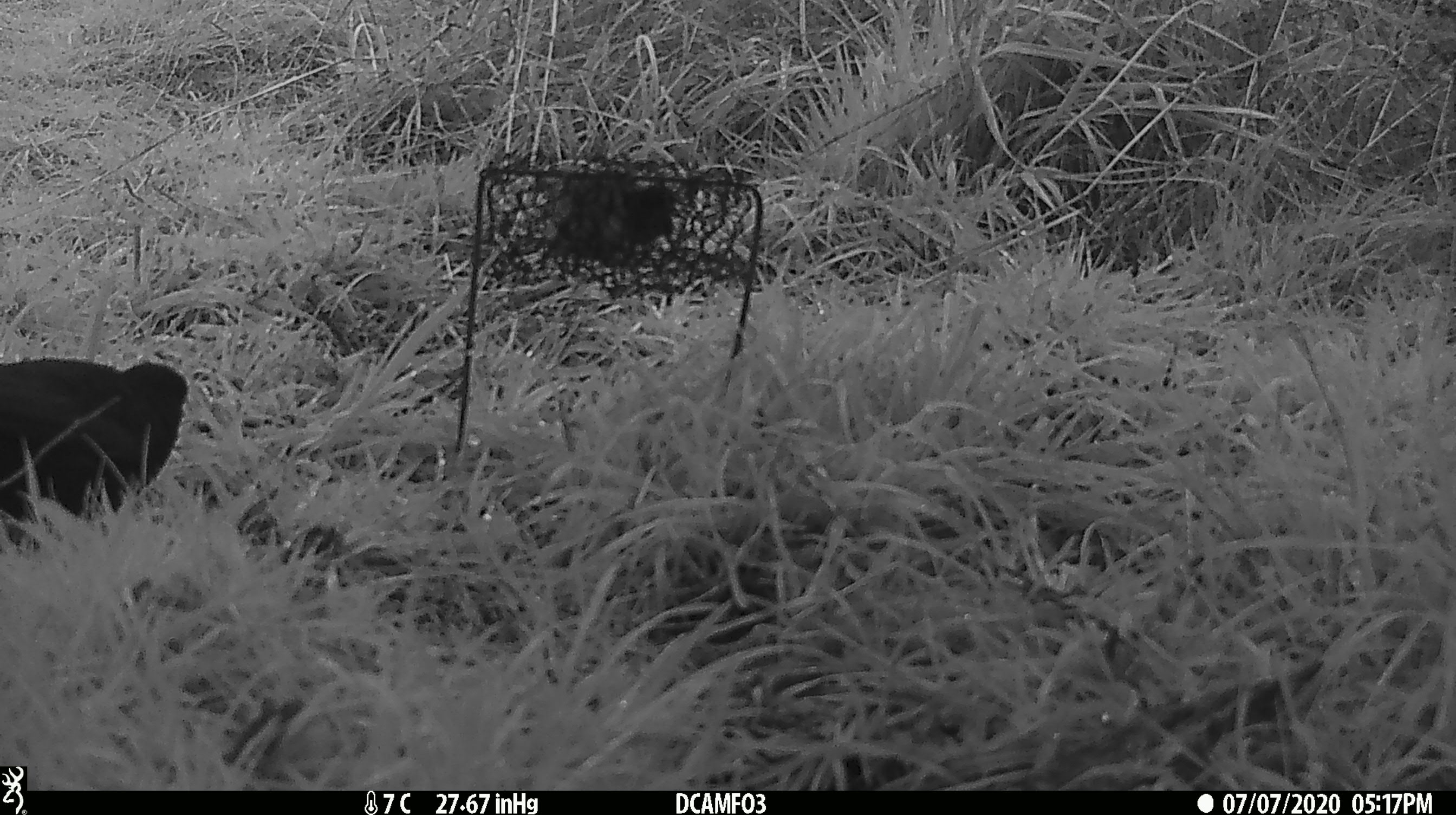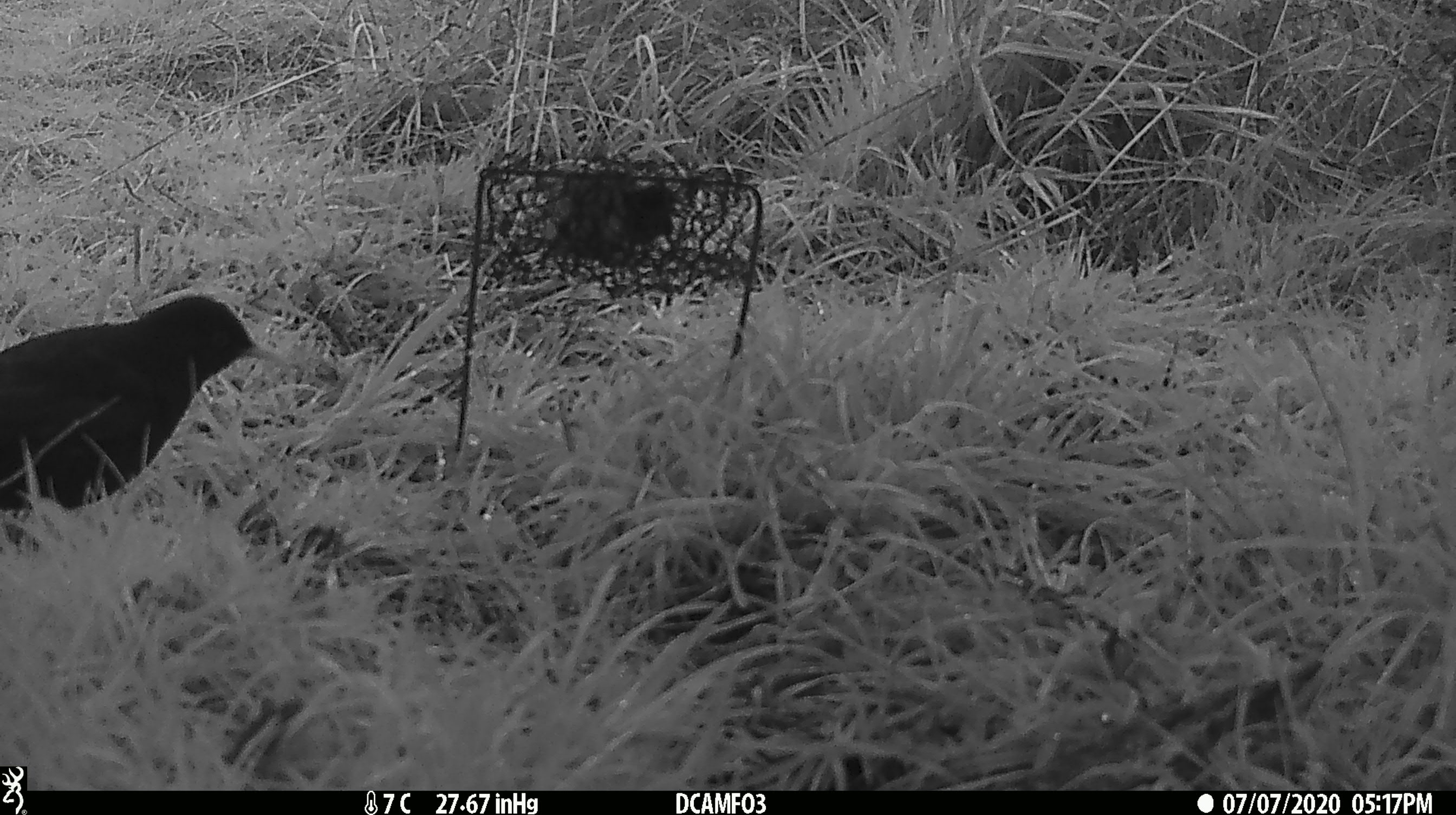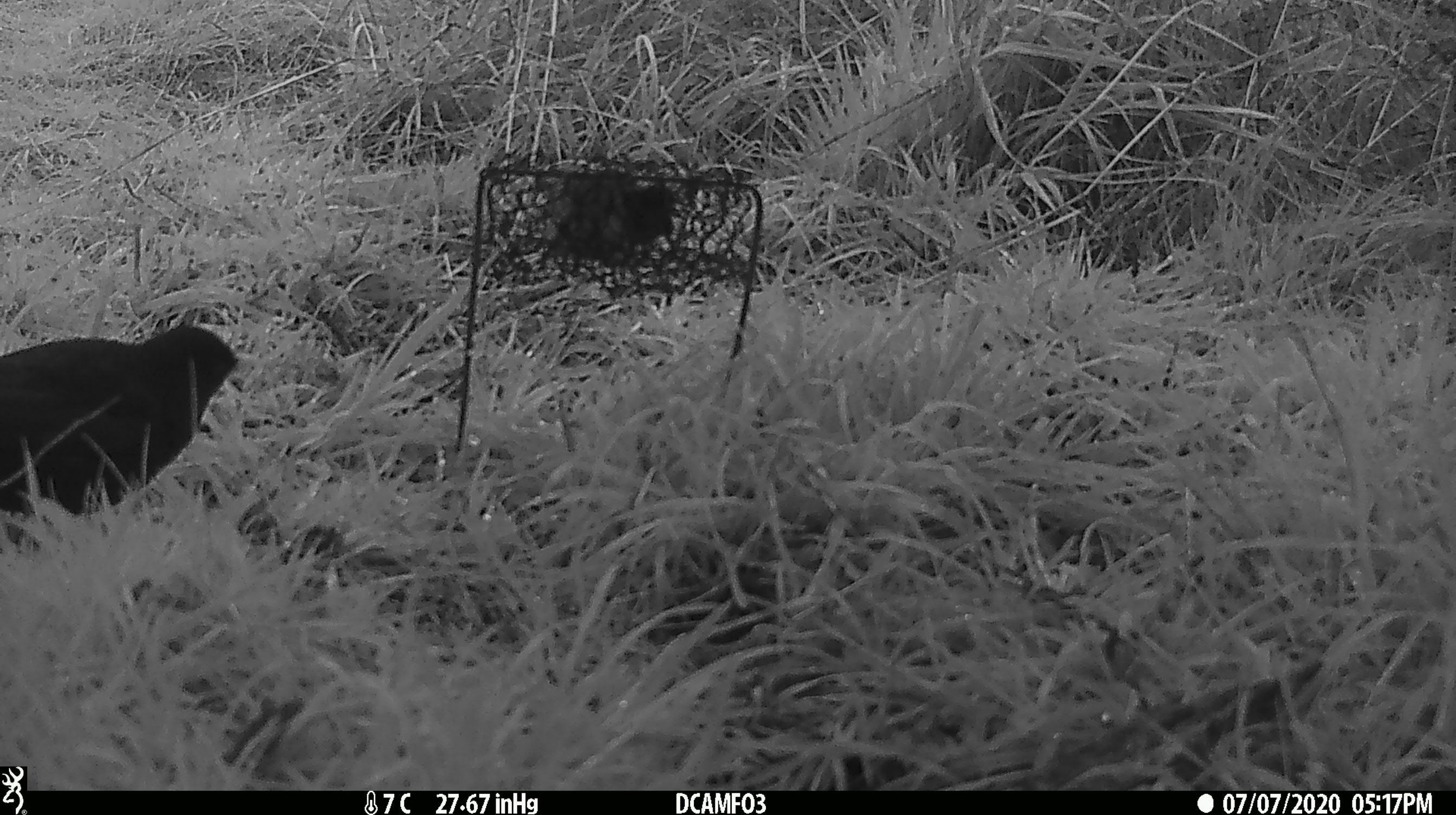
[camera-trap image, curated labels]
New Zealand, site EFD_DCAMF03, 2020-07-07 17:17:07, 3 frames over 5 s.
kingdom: Animalia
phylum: Chordata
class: Aves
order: Passeriformes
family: Turdidae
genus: Turdus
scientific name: Turdus merula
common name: eurasian blackbird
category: blackbird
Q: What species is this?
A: Blackbird (eurasian blackbird) (Turdus merula).